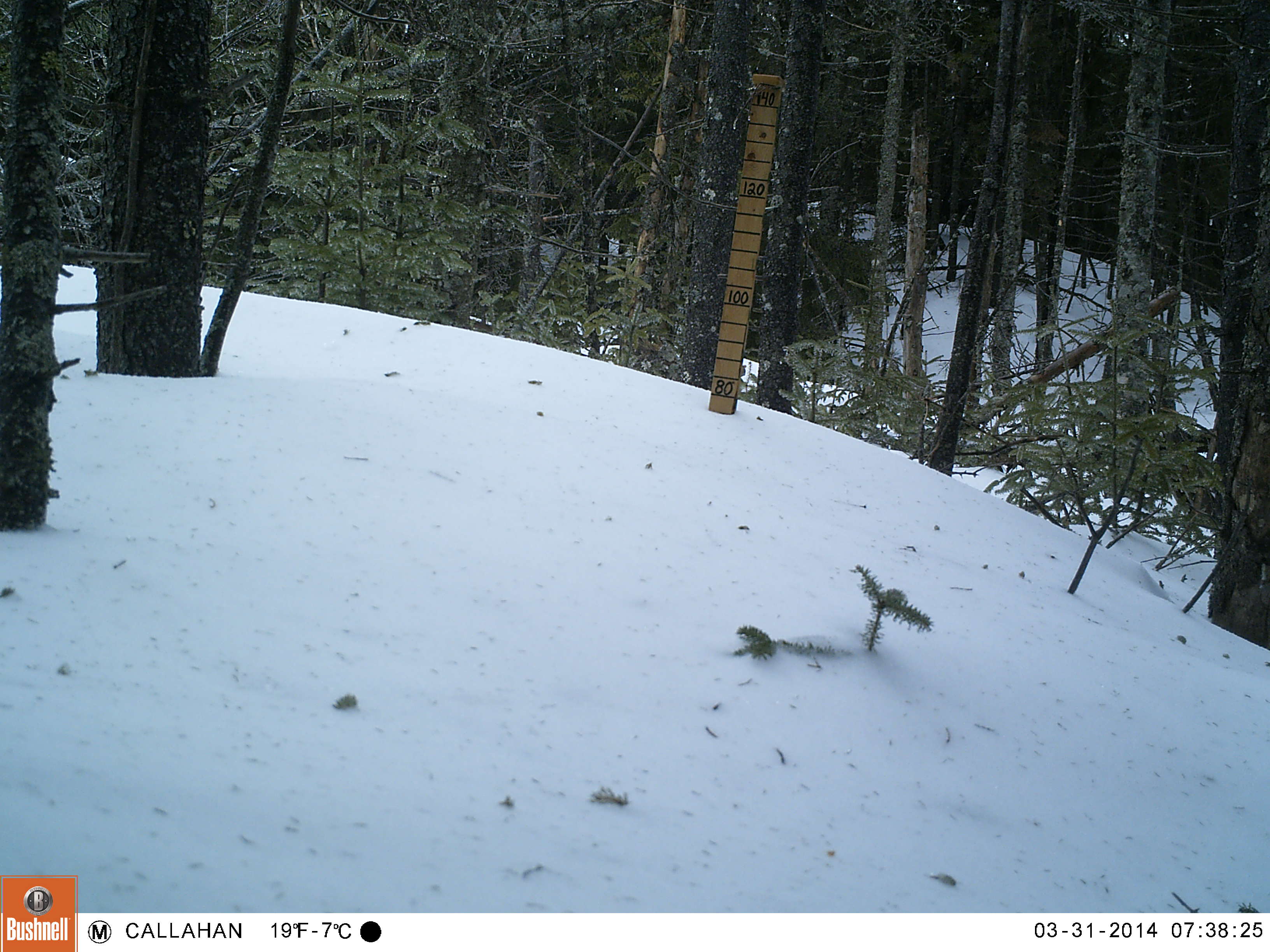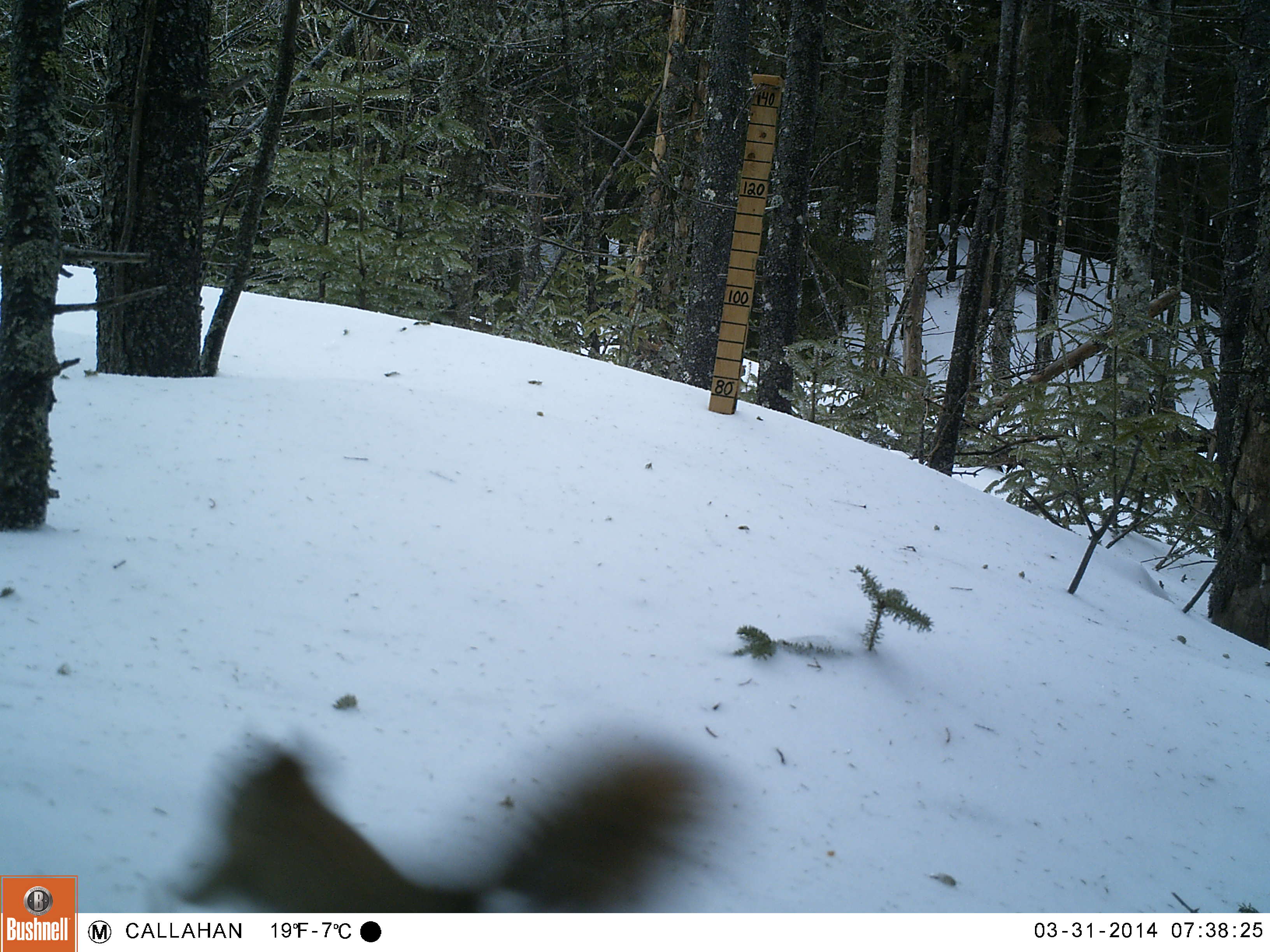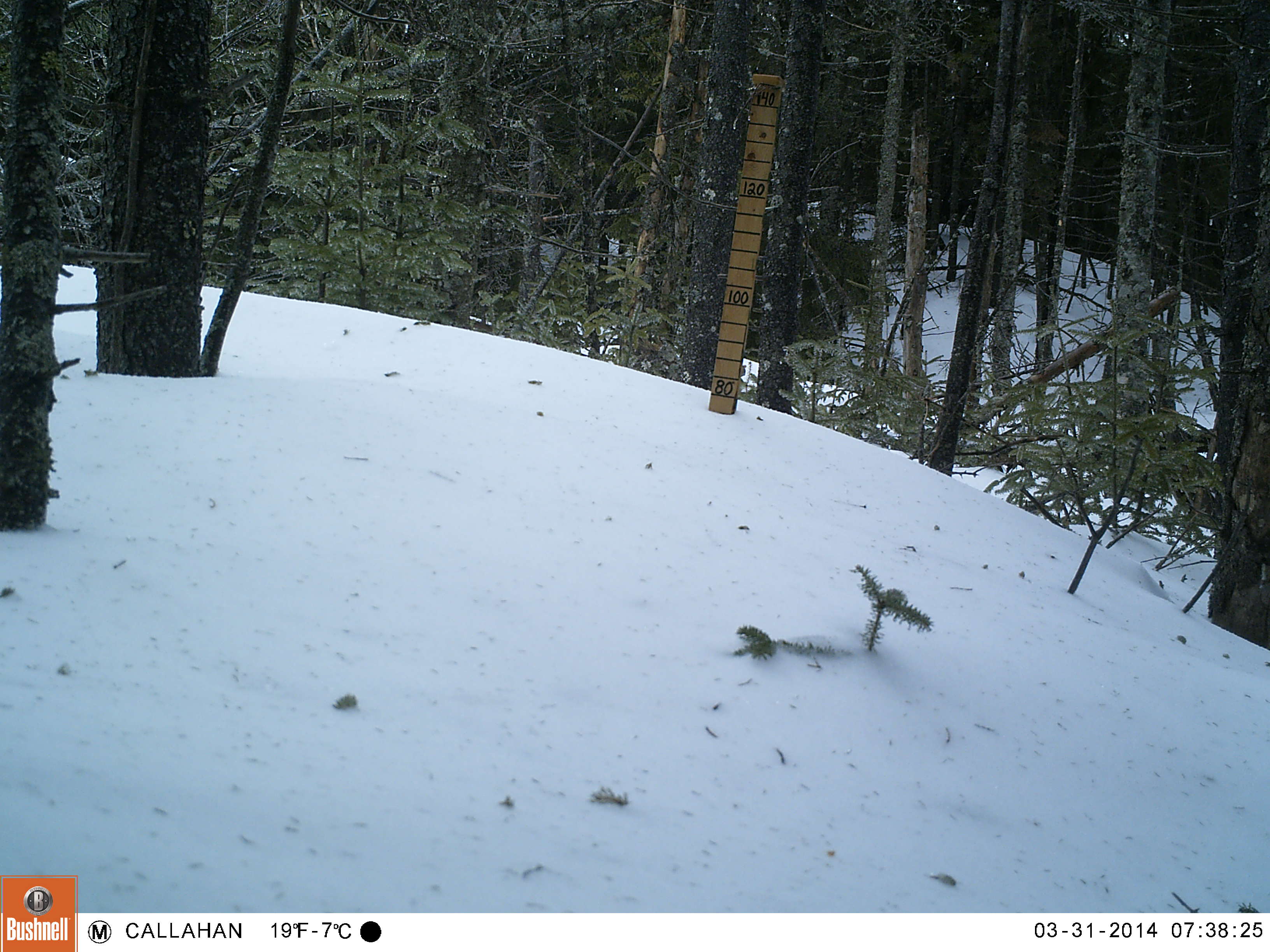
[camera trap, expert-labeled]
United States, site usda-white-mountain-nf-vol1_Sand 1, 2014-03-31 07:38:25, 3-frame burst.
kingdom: Animalia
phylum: Chordata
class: Mammalia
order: Rodentia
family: Sciuridae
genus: Tamiasciurus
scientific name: Tamiasciurus hudsonicus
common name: red squirrel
Red squirrel (Tamiasciurus hudsonicus).